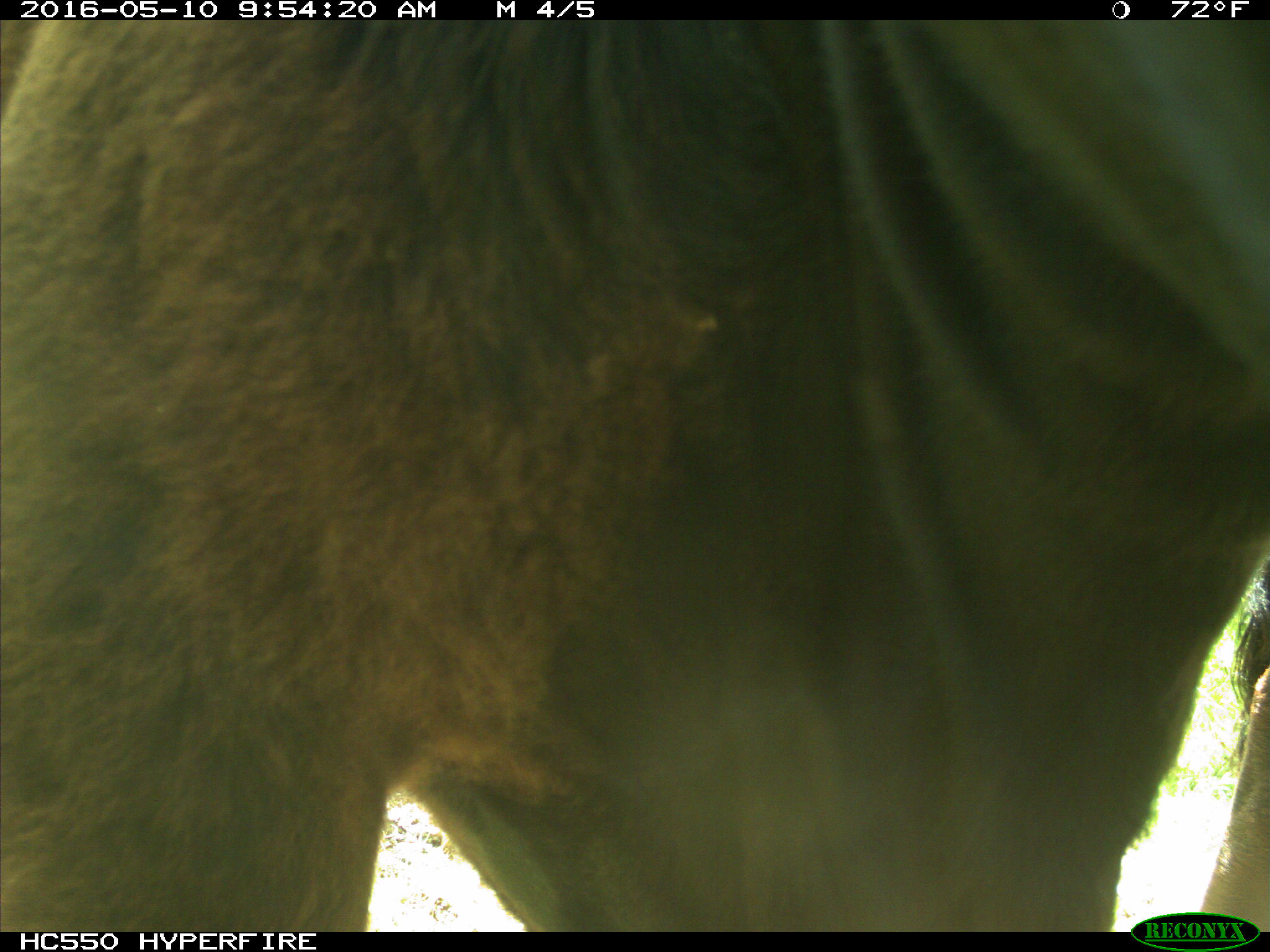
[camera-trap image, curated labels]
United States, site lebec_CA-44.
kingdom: Animalia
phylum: Chordata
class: Mammalia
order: Artiodactyla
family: Bovidae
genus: Bos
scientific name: Bos taurus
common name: domestic cow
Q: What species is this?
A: Bos taurus (domestic cow).